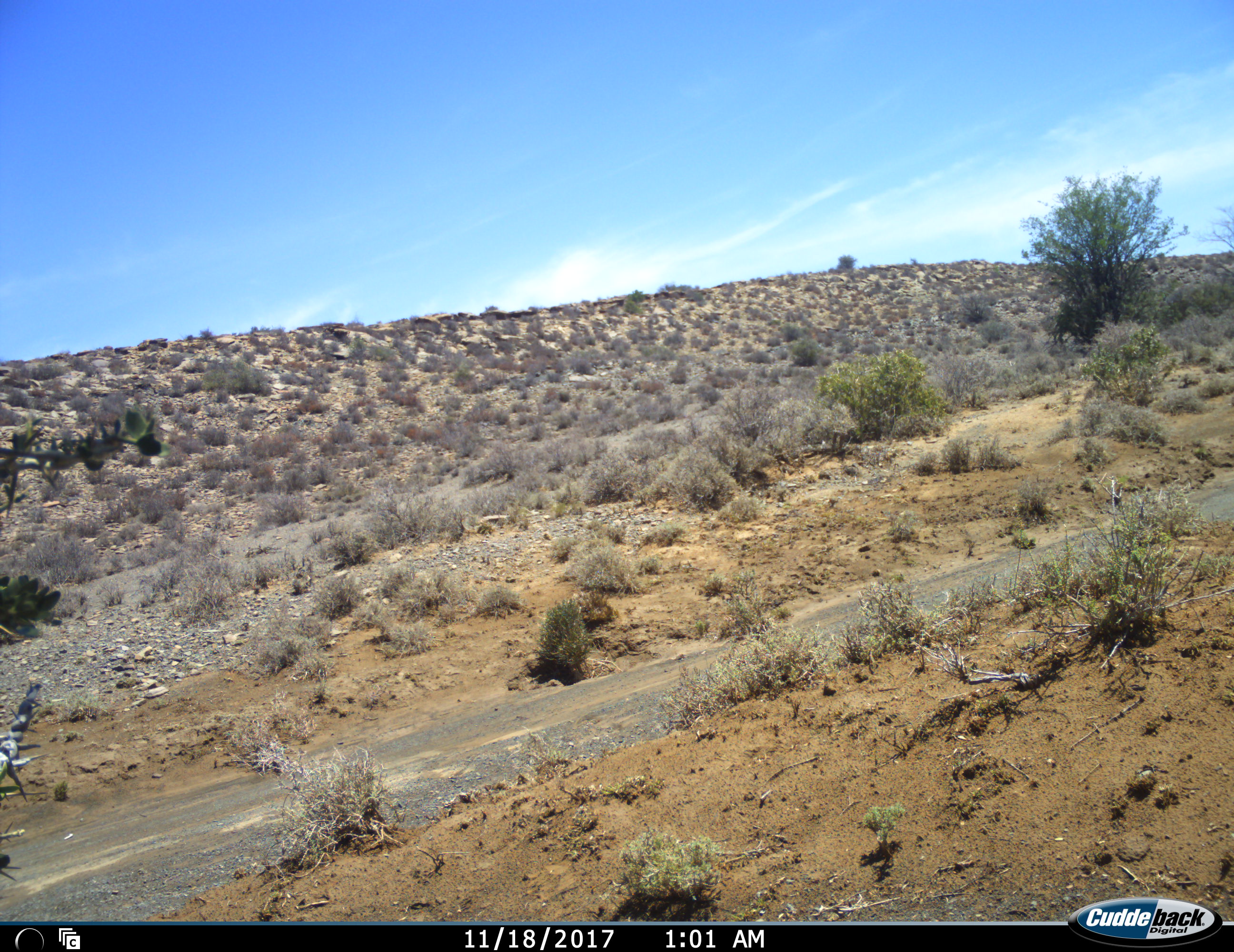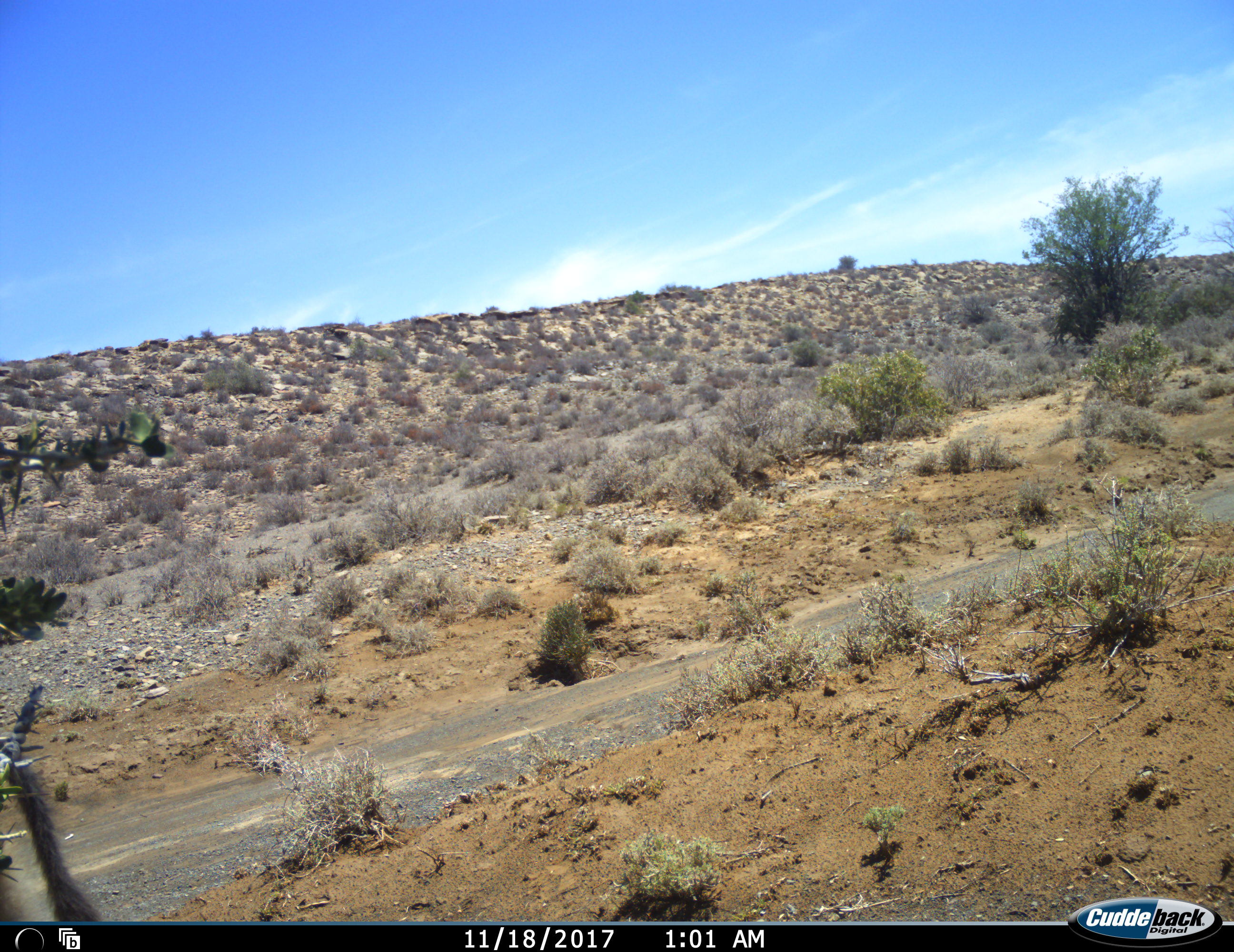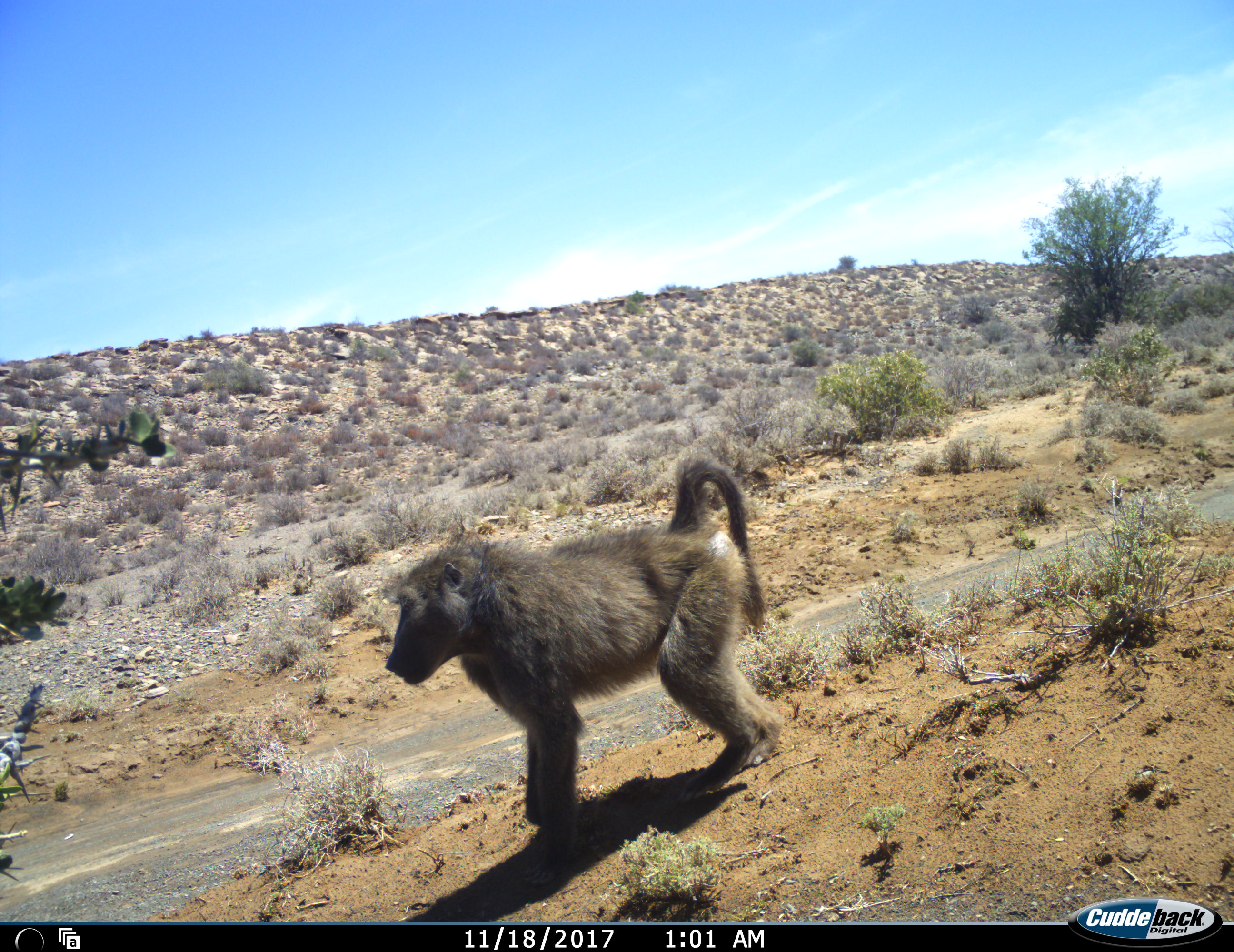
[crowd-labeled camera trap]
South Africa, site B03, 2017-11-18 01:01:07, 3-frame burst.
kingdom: Animalia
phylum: Chordata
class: Mammalia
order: Primates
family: Cercopithecidae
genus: Papio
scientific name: Papio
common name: baboon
Baboon (Papio), count 1. Behavior (volunteer vote fractions): standing 12%, resting 0%, moving 100%, interacting 0%. Young present (vote fraction): 0%. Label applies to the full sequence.